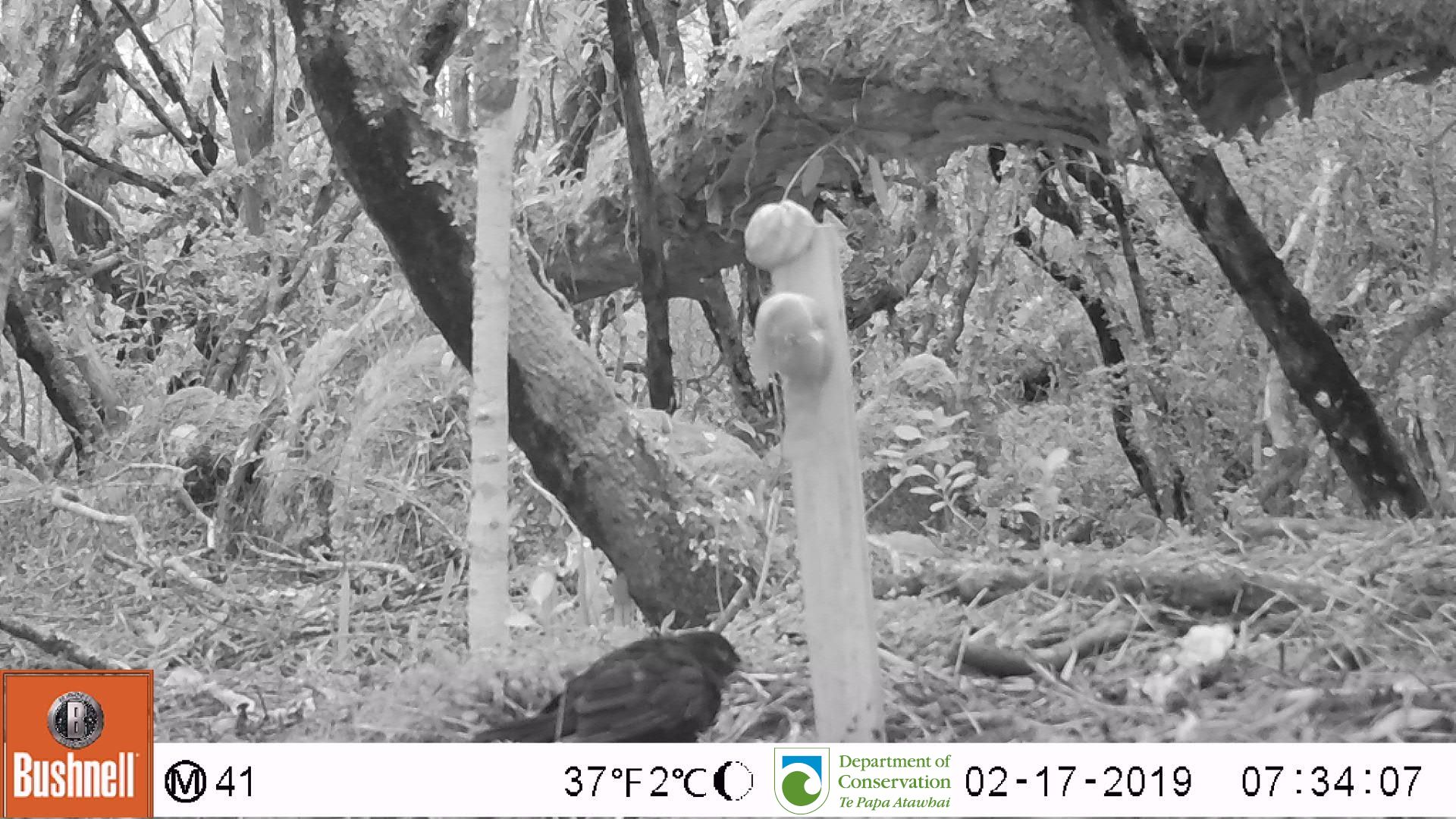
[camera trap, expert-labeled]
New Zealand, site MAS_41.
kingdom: Animalia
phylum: Chordata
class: Aves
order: Passeriformes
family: Turdidae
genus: Turdus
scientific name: Turdus merula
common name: eurasian blackbird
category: blackbird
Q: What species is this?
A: Blackbird (eurasian blackbird) (Turdus merula).